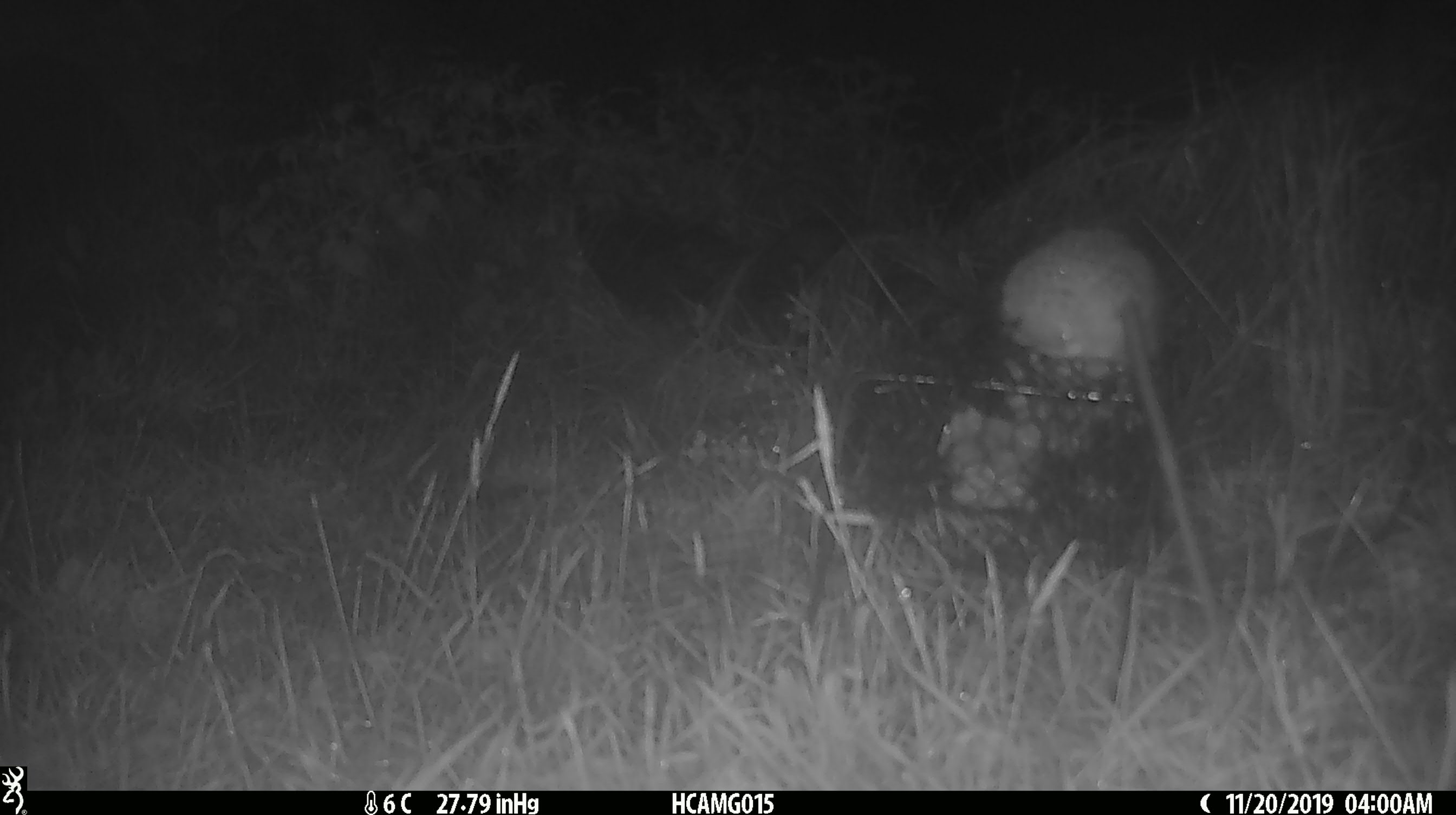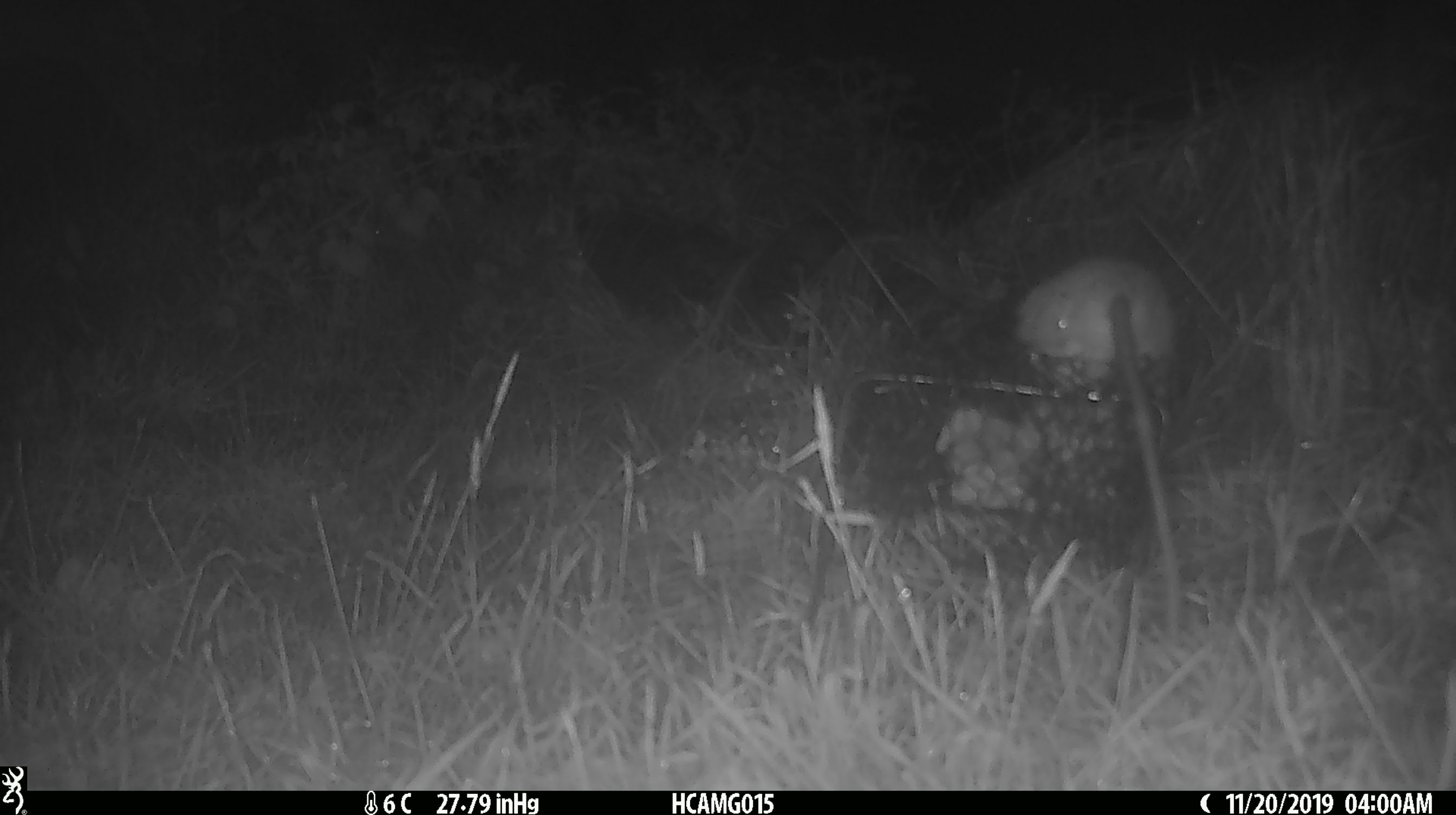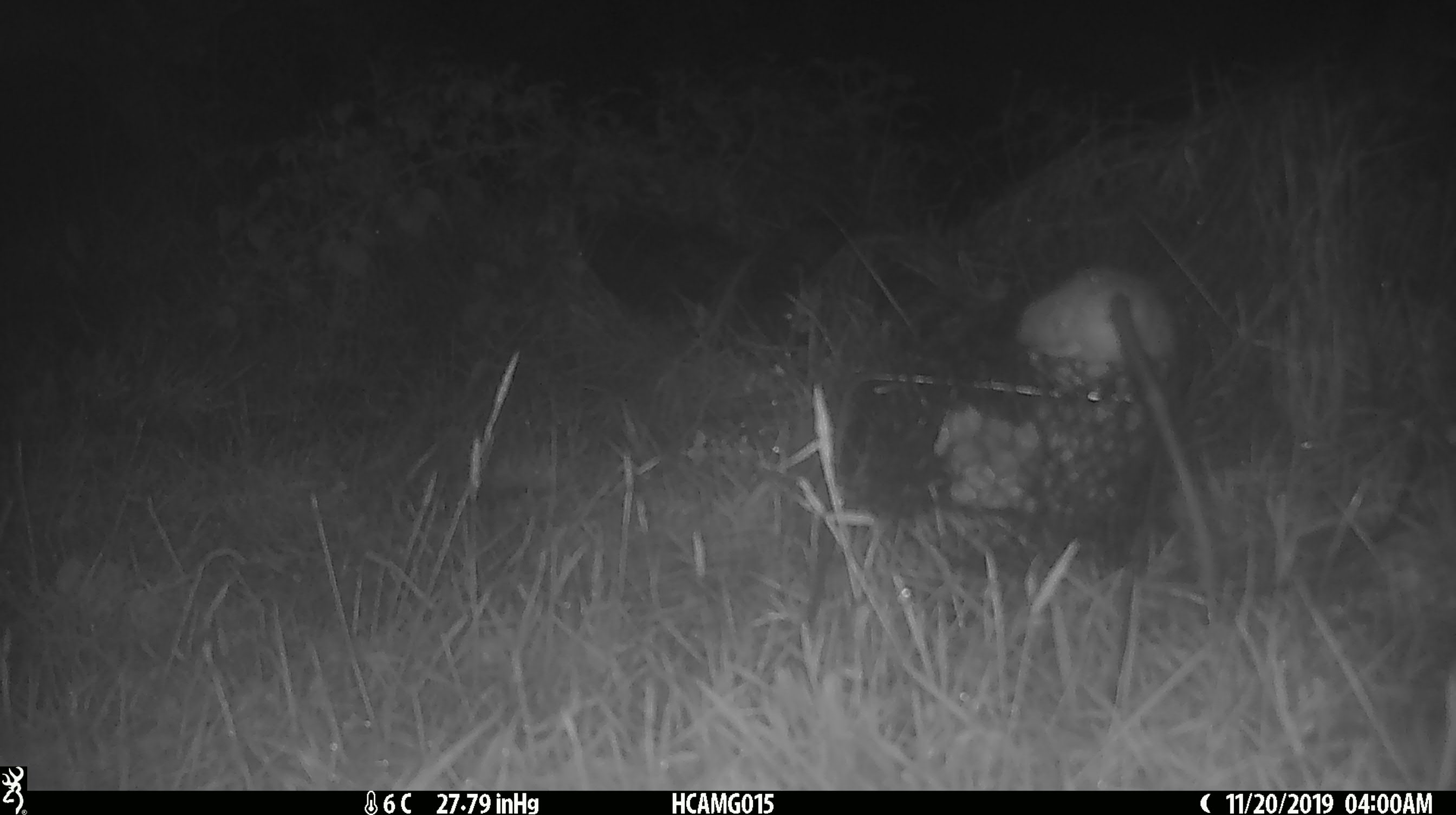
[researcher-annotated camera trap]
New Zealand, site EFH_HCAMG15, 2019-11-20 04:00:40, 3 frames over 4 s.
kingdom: Animalia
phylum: Chordata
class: Mammalia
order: Rodentia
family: Muridae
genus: Rattus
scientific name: Rattus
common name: rat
Rat (Rattus).